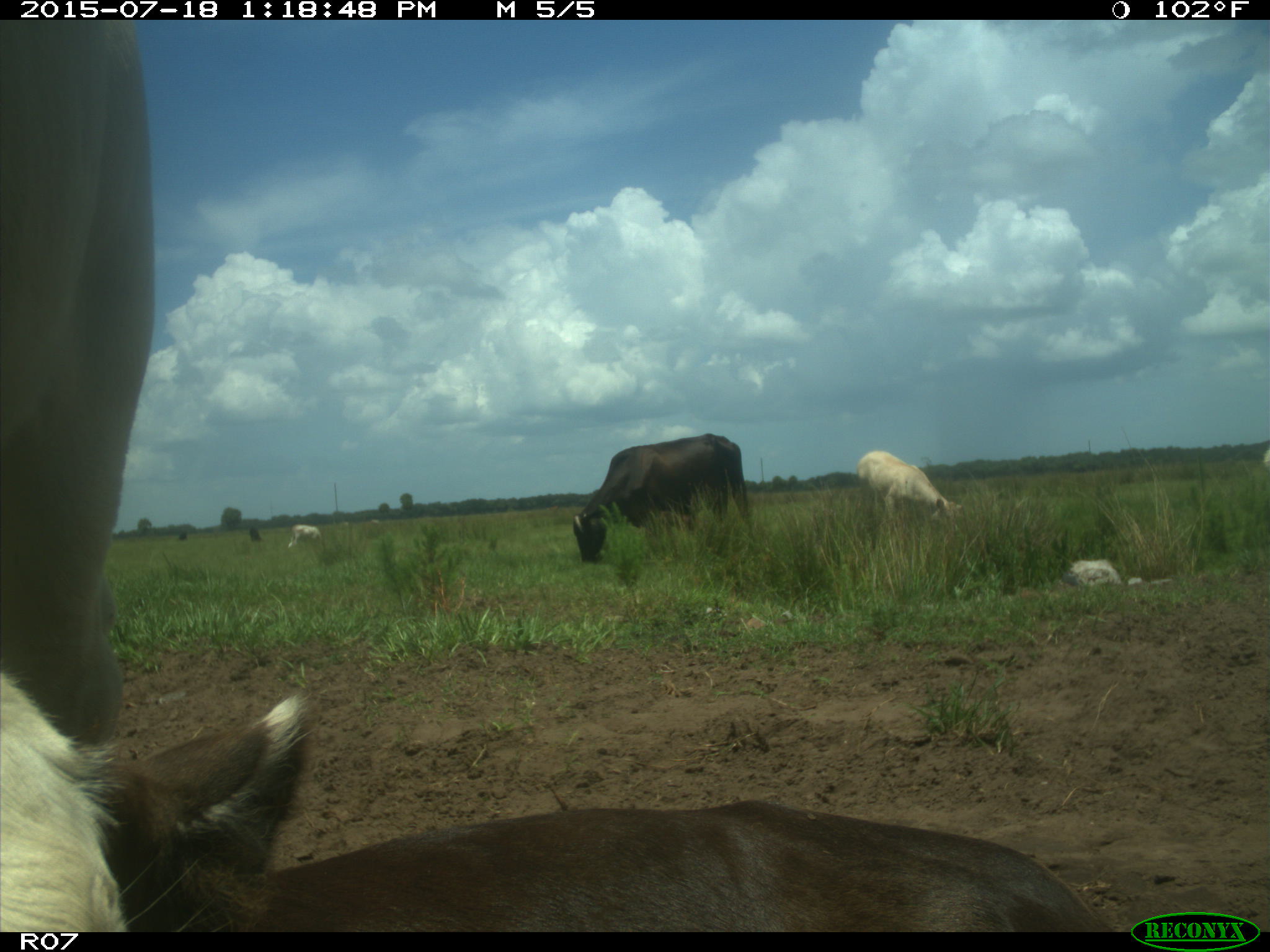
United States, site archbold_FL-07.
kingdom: Animalia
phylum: Chordata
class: Mammalia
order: Artiodactyla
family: Bovidae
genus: Bos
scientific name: Bos taurus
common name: domestic cow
Bos taurus (domestic cow).